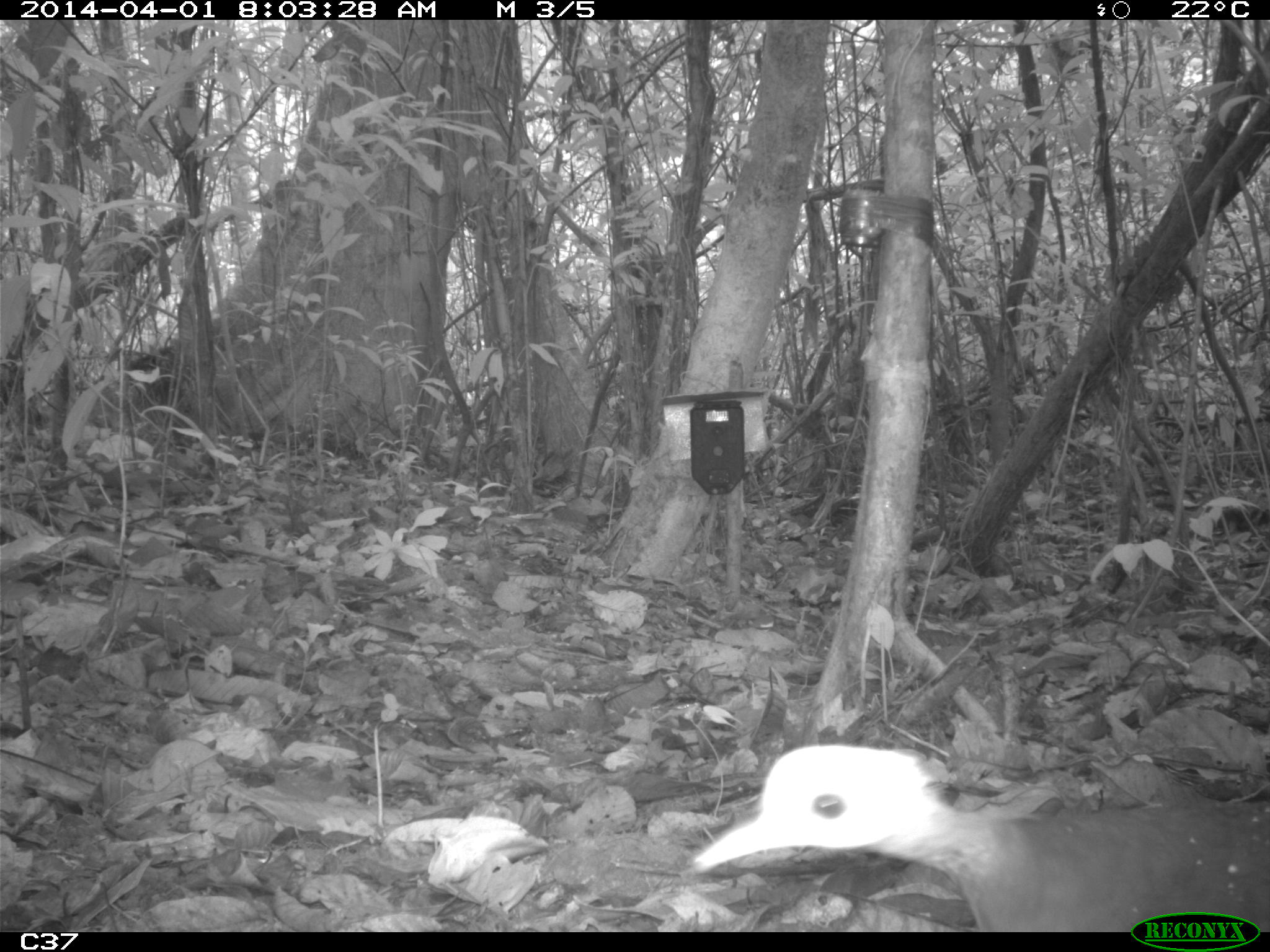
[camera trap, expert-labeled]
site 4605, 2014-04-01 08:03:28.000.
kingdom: Animalia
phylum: Chordata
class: Aves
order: Tinamiformes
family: Tinamidae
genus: Tinamus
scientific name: Tinamus major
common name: great tinamou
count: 1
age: adult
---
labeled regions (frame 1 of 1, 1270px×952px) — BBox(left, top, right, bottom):
tinamus major: BBox(689, 744, 1270, 932)